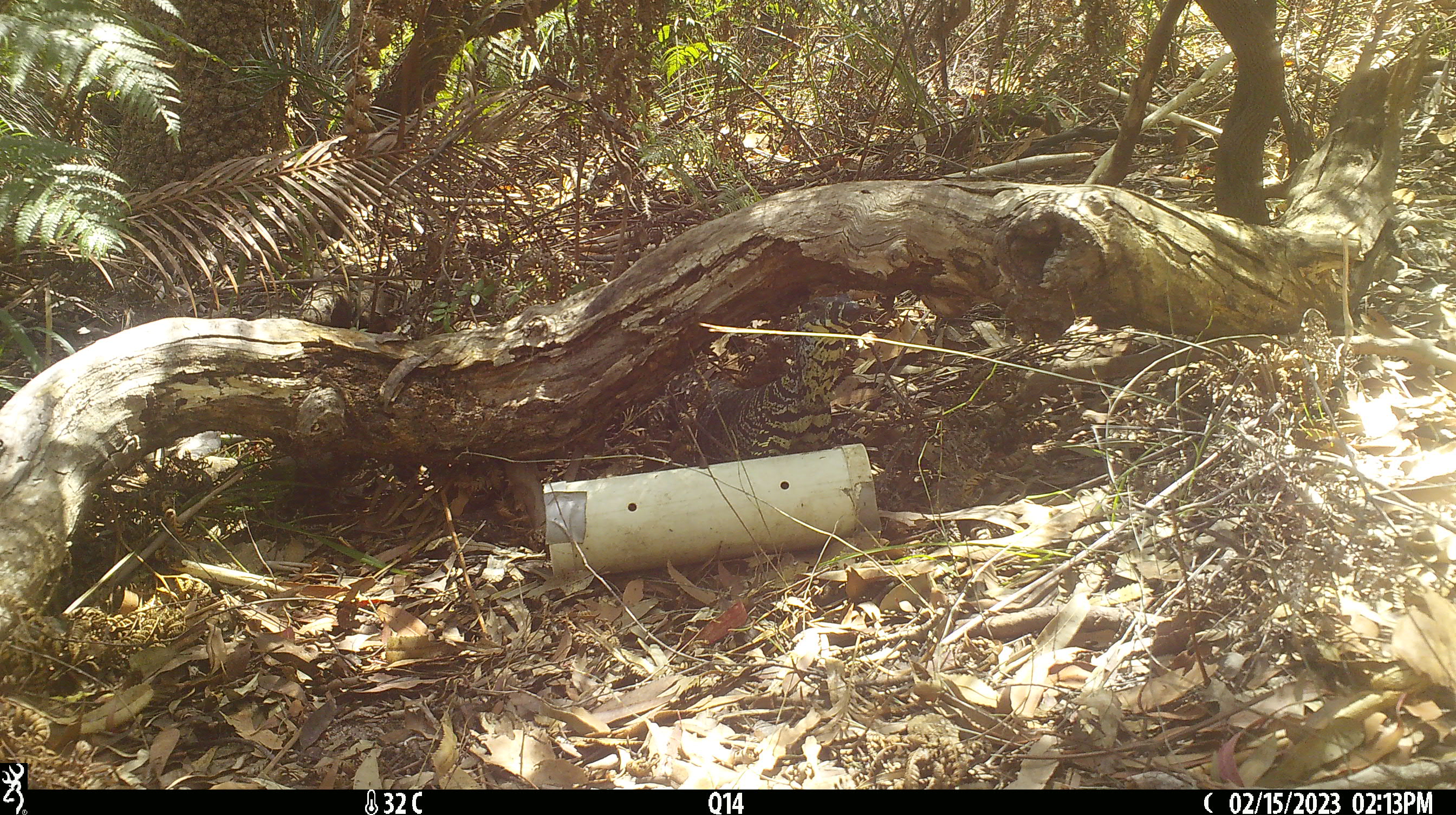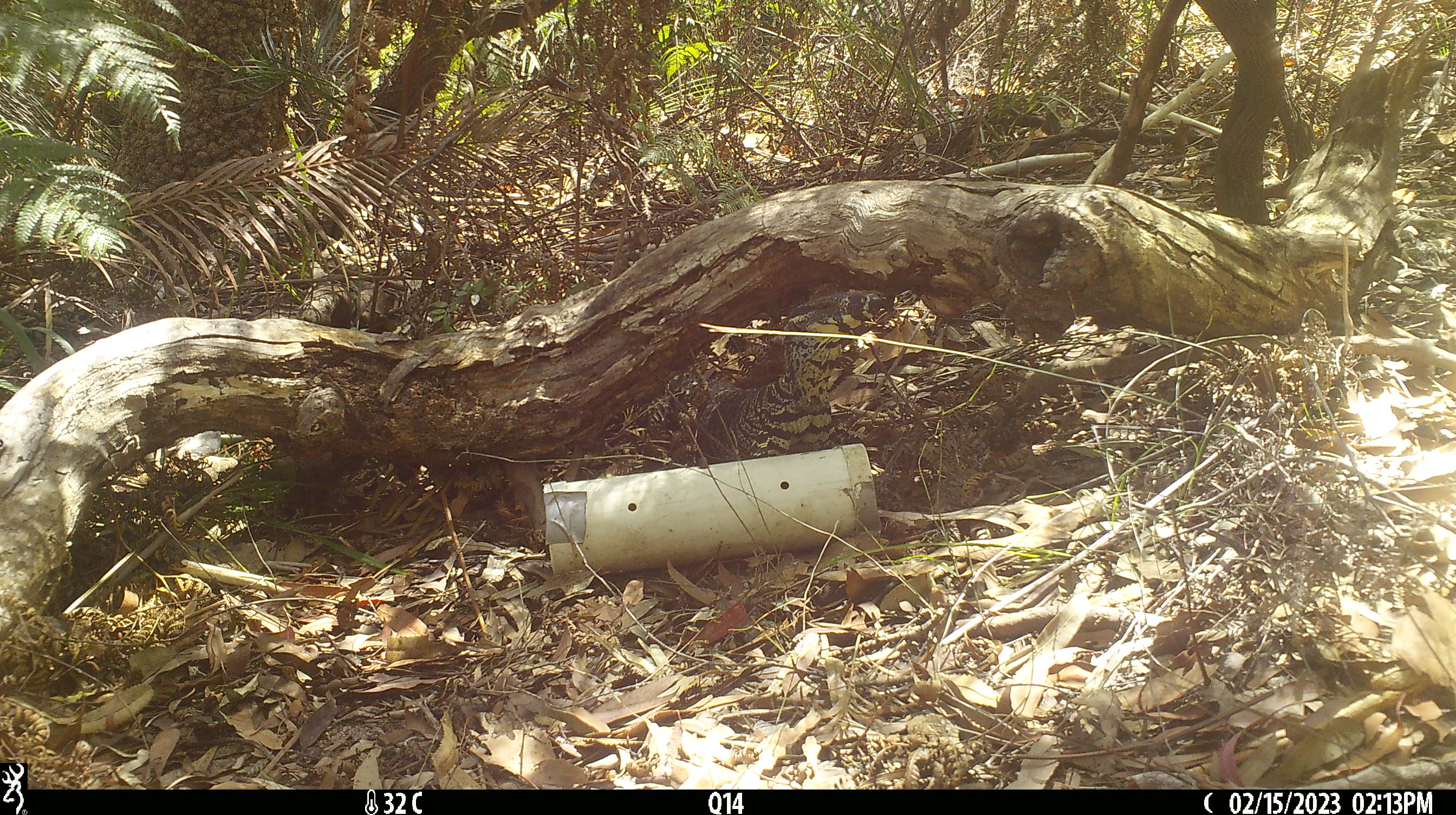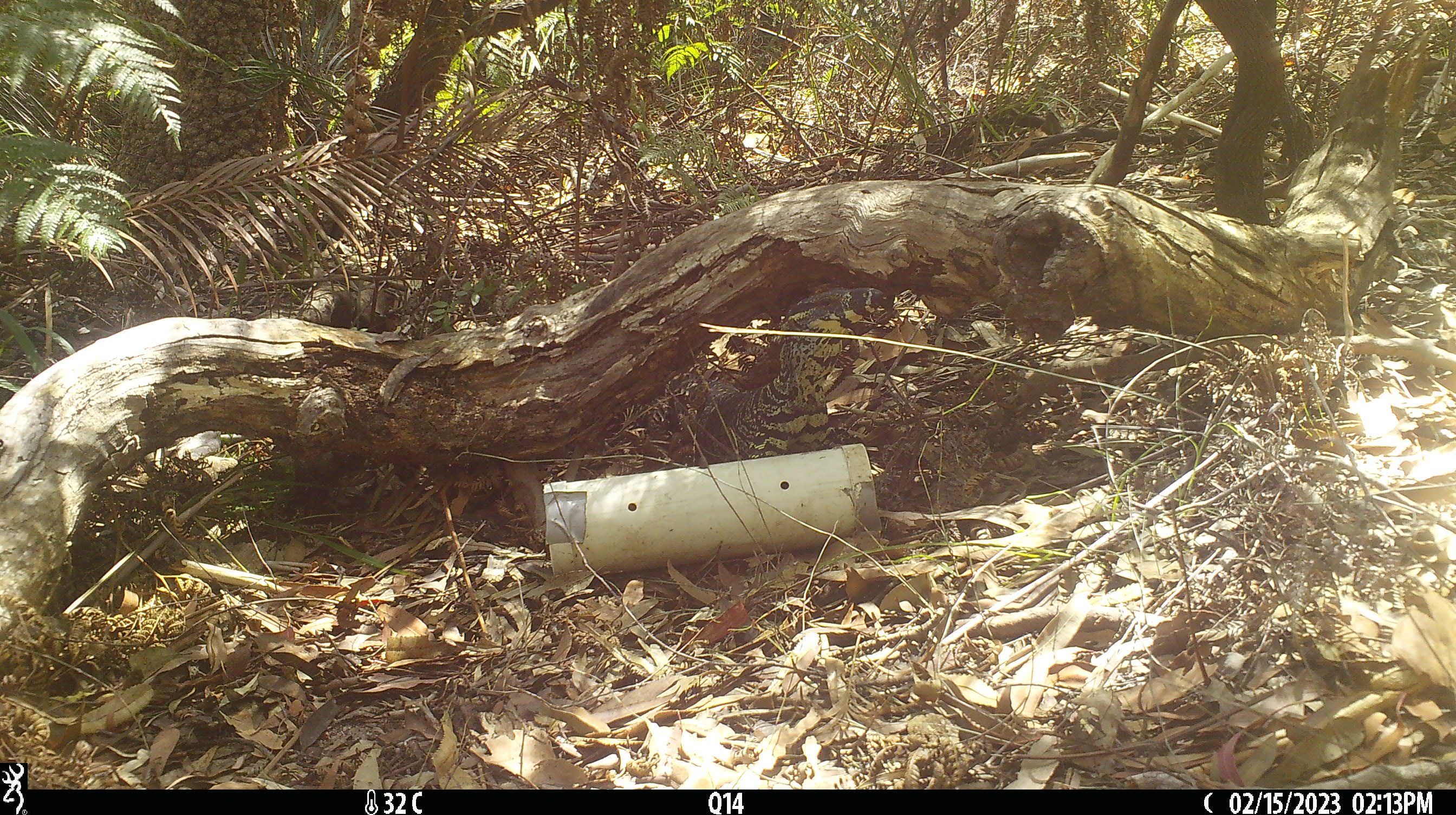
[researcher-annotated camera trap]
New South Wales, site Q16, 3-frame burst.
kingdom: Animalia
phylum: Chordata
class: Reptilia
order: Squamata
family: Varanidae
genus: Varanus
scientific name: Varanus varius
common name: lace monitor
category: goanna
Goanna (lace monitor) (Varanus varius).